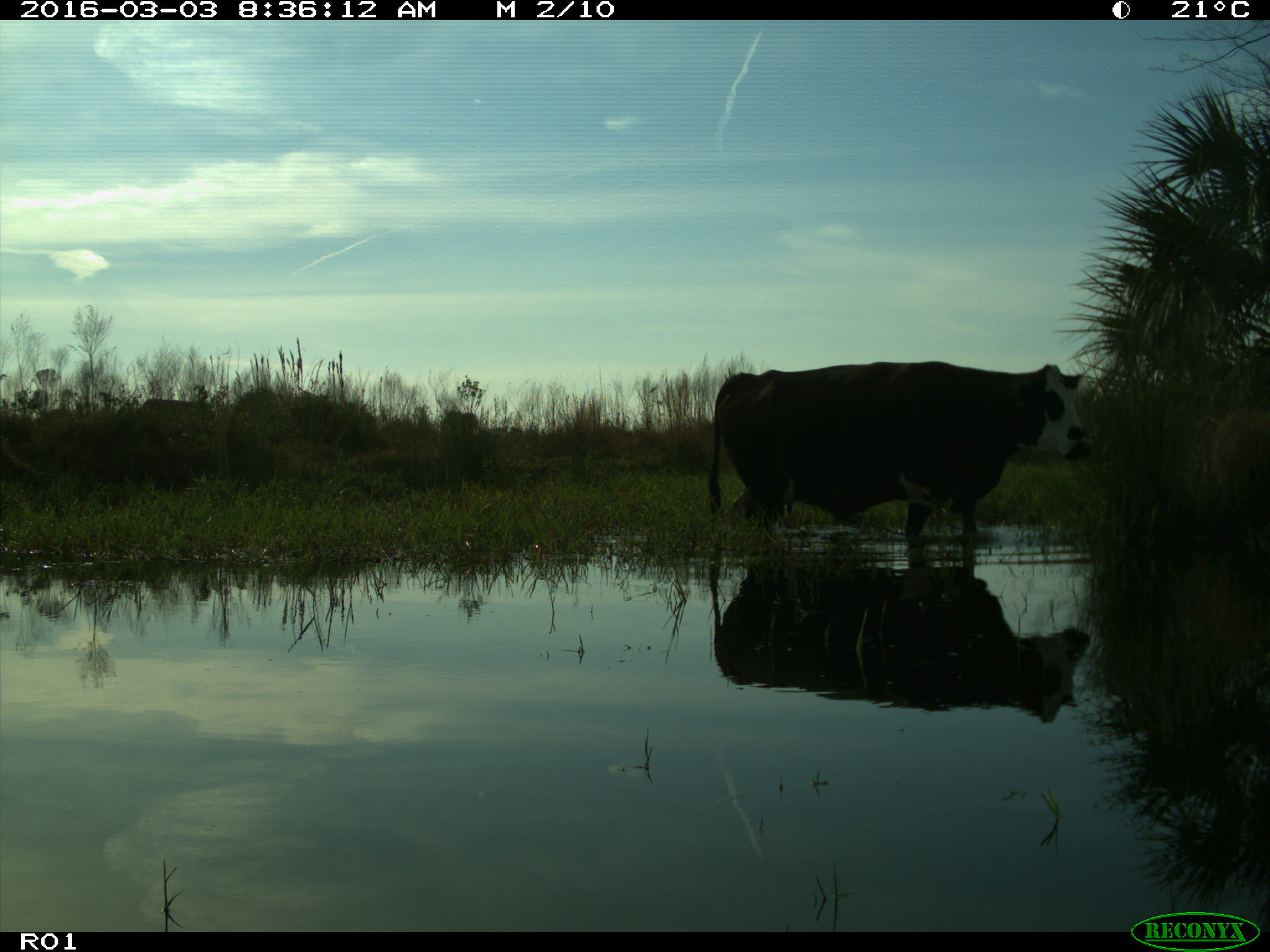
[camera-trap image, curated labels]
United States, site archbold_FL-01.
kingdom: Animalia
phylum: Chordata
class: Mammalia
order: Artiodactyla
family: Bovidae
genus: Bos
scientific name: Bos taurus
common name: domestic cow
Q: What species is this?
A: Bos taurus (domestic cow).